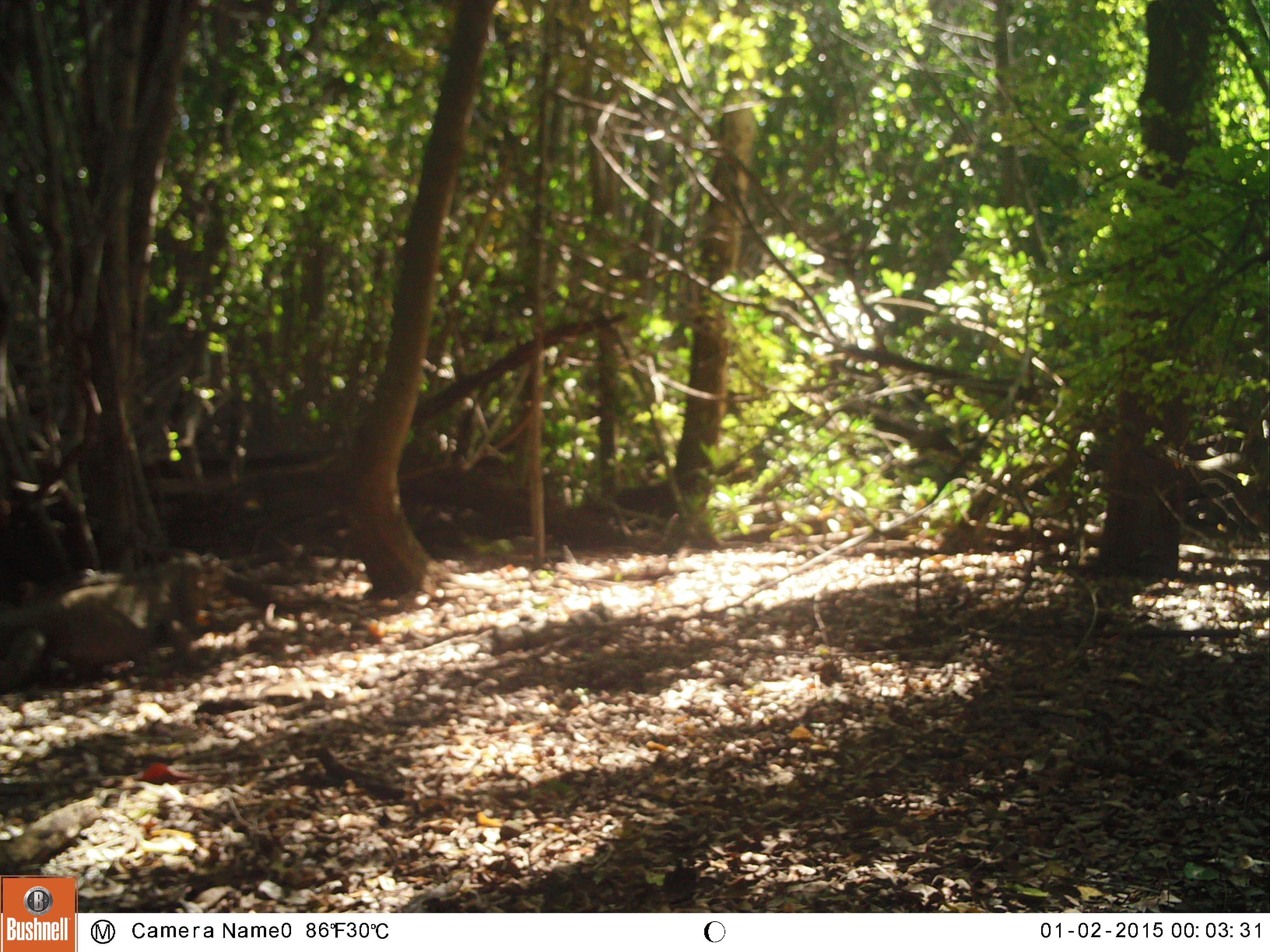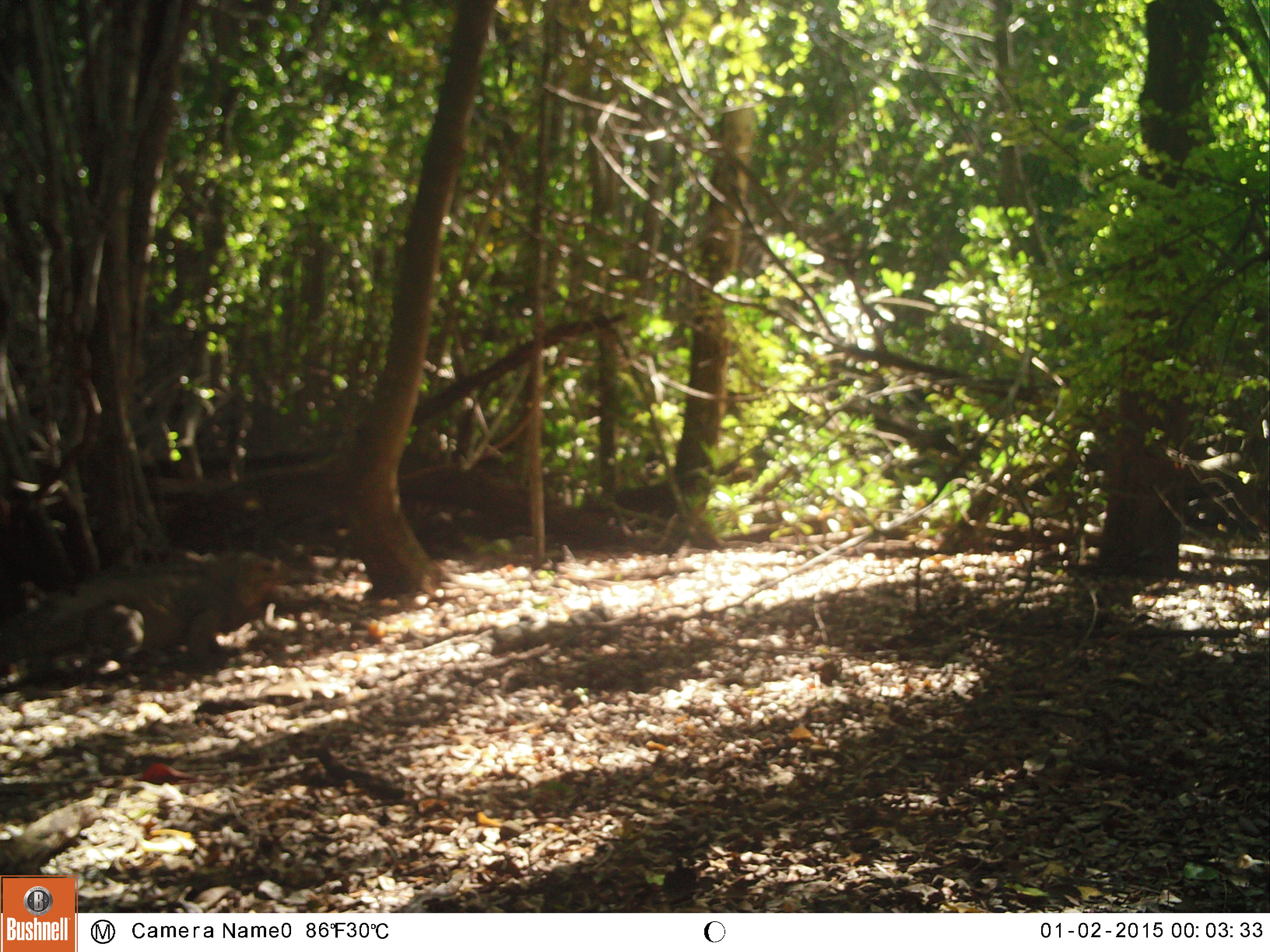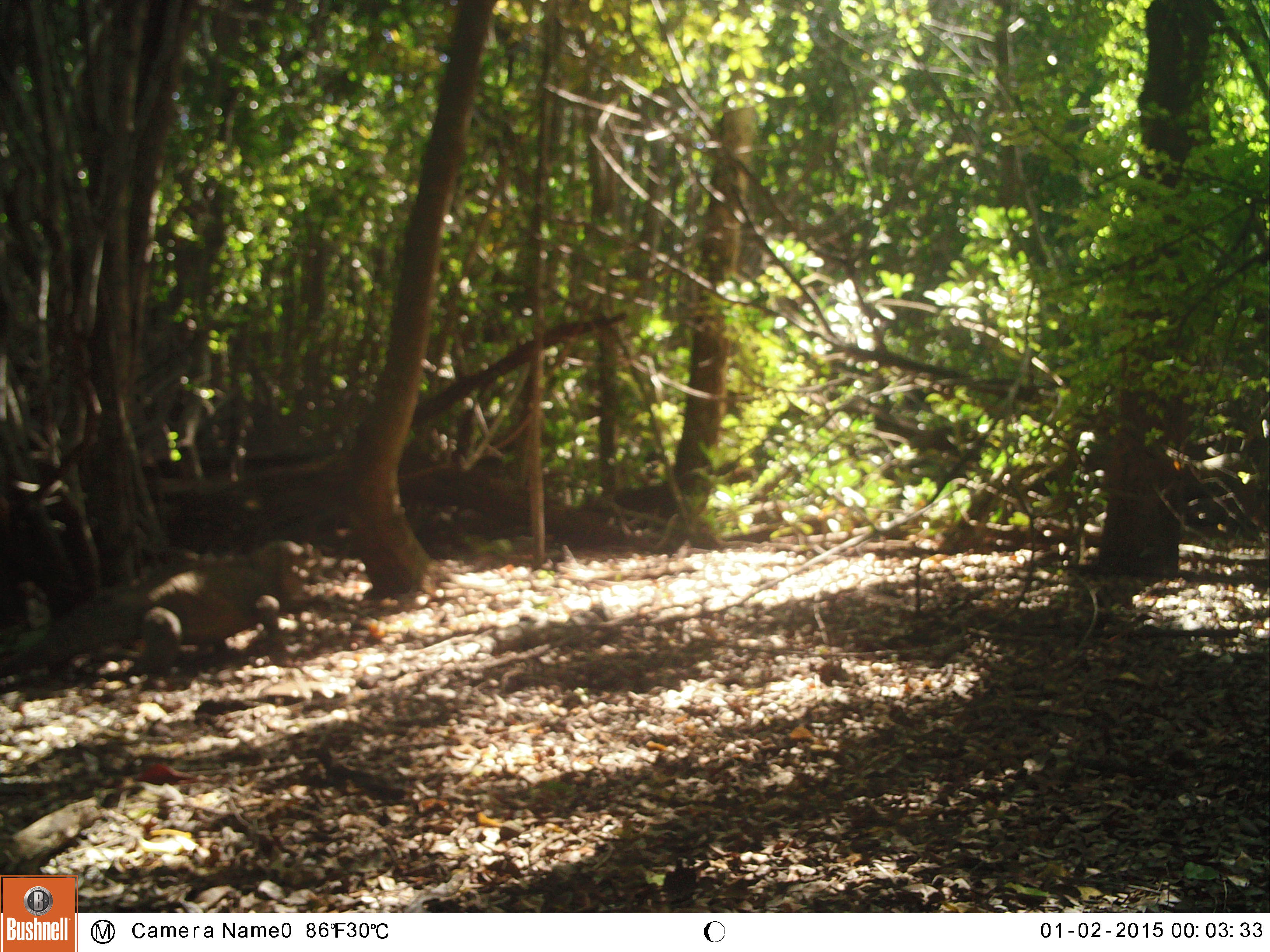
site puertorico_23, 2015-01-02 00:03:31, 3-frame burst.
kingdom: Animalia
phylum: Chordata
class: Reptilia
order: Squamata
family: Iguanidae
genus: Iguana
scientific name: Iguana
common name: typical iguanas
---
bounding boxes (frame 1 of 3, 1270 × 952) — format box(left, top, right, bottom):
iguana: box(0, 548, 240, 693)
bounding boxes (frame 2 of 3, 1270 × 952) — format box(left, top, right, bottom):
iguana: box(11, 549, 295, 676)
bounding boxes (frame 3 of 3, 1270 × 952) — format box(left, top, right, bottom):
iguana: box(0, 537, 310, 679)